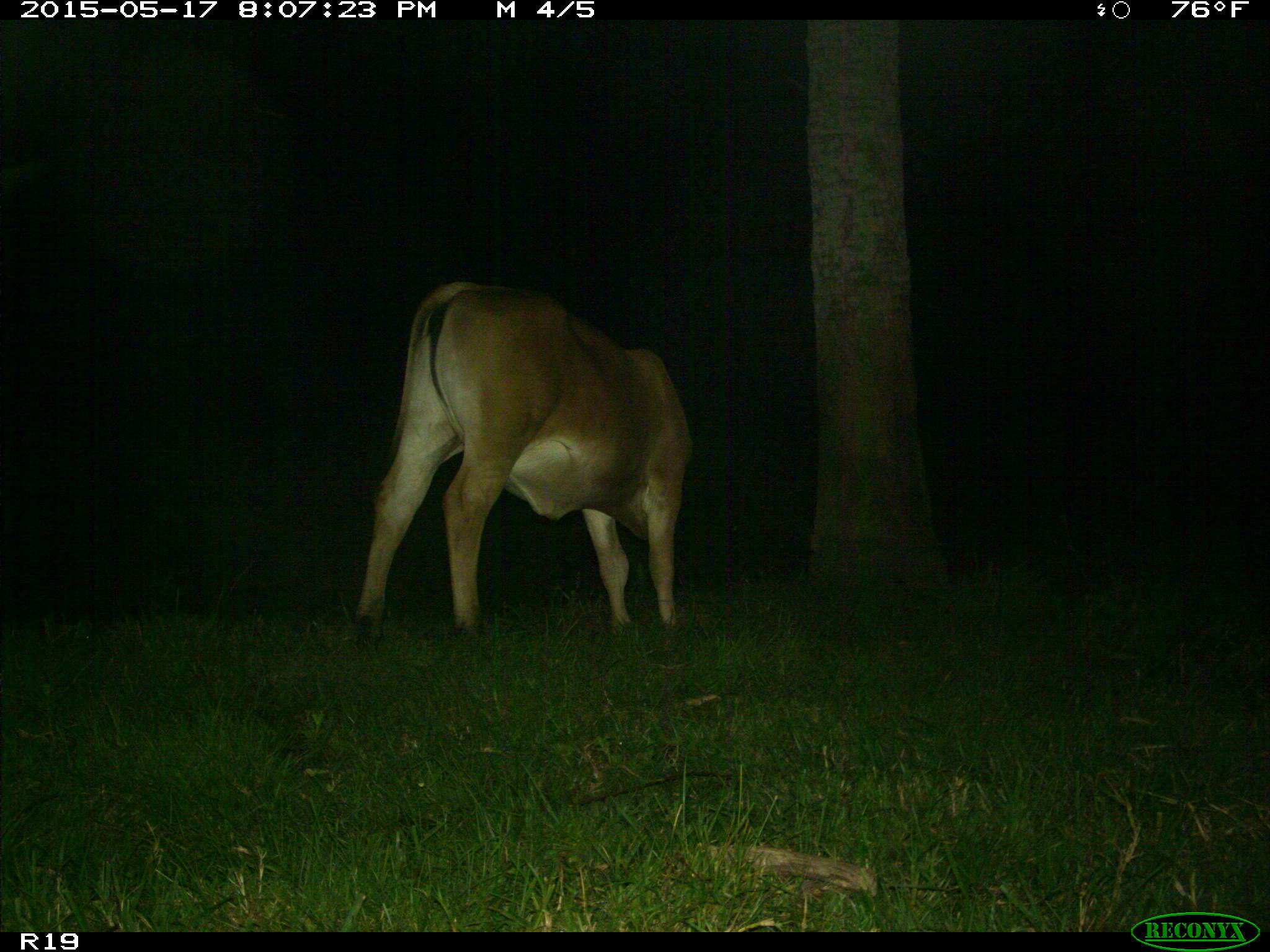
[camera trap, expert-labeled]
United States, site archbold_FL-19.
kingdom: Animalia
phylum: Chordata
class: Mammalia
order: Artiodactyla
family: Bovidae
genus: Bos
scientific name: Bos taurus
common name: domestic cow